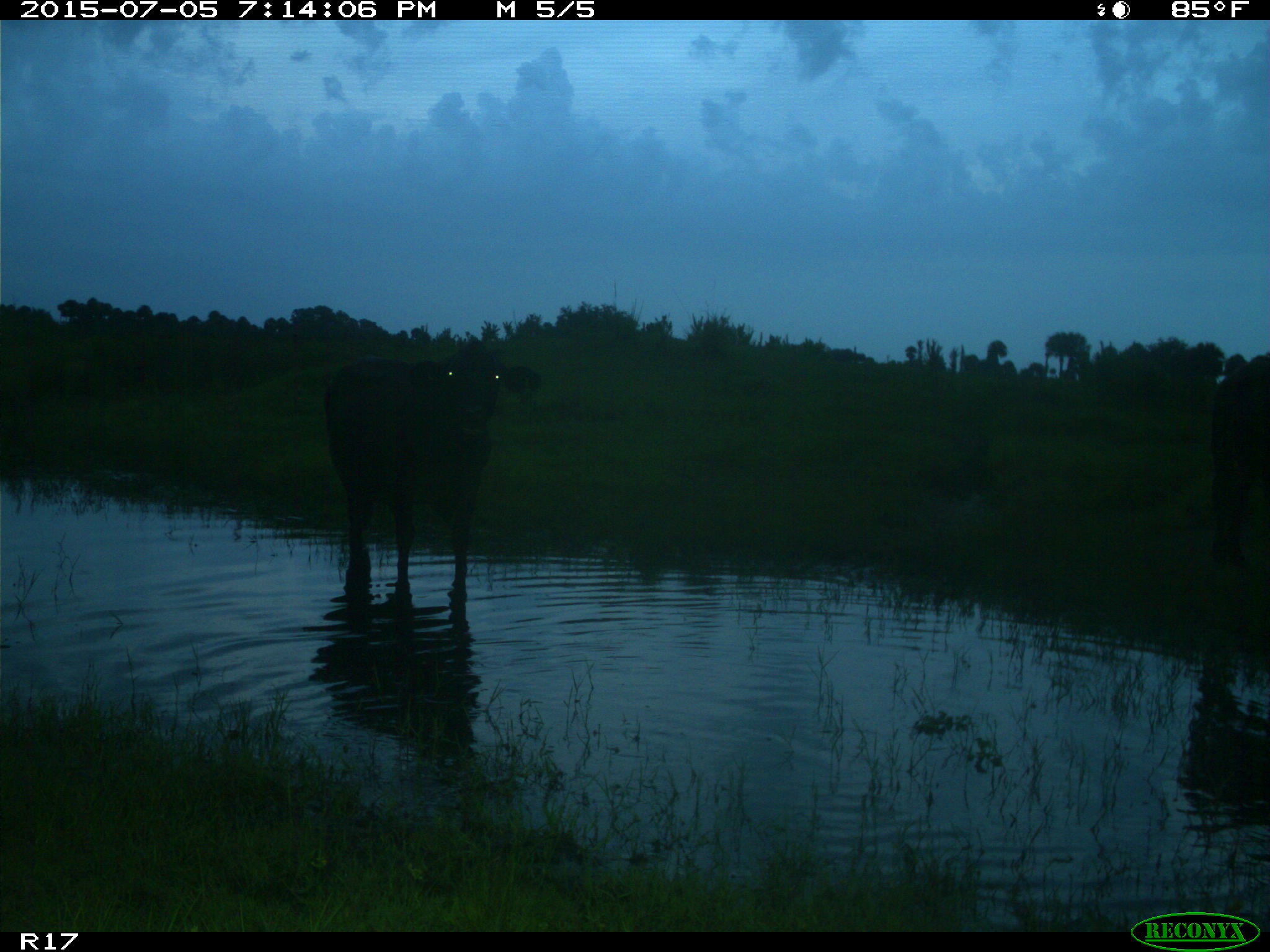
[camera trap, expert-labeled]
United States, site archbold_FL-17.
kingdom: Animalia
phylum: Chordata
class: Mammalia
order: Artiodactyla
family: Bovidae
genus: Bos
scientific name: Bos taurus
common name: domestic cow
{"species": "Bos taurus (domestic cow)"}